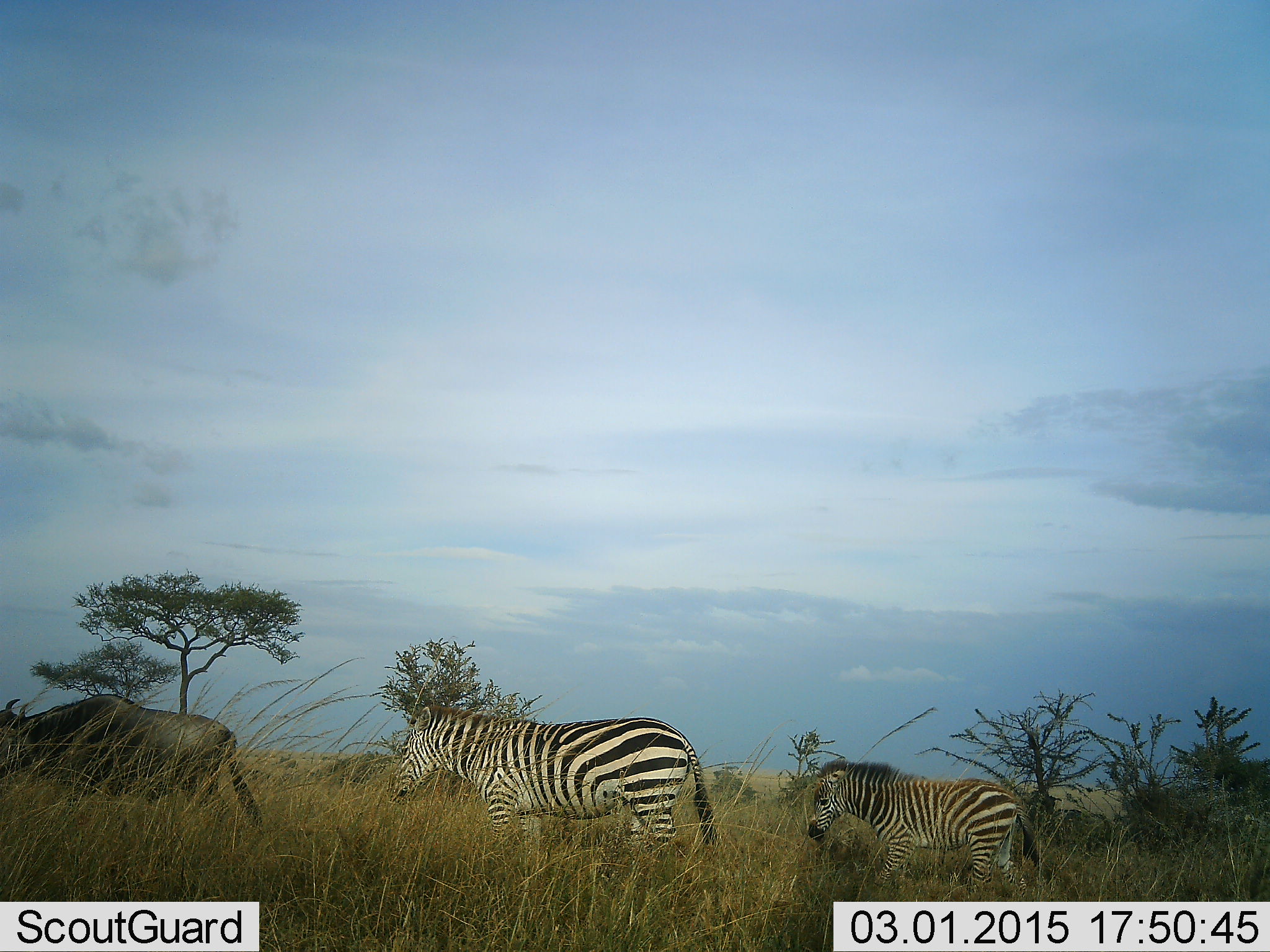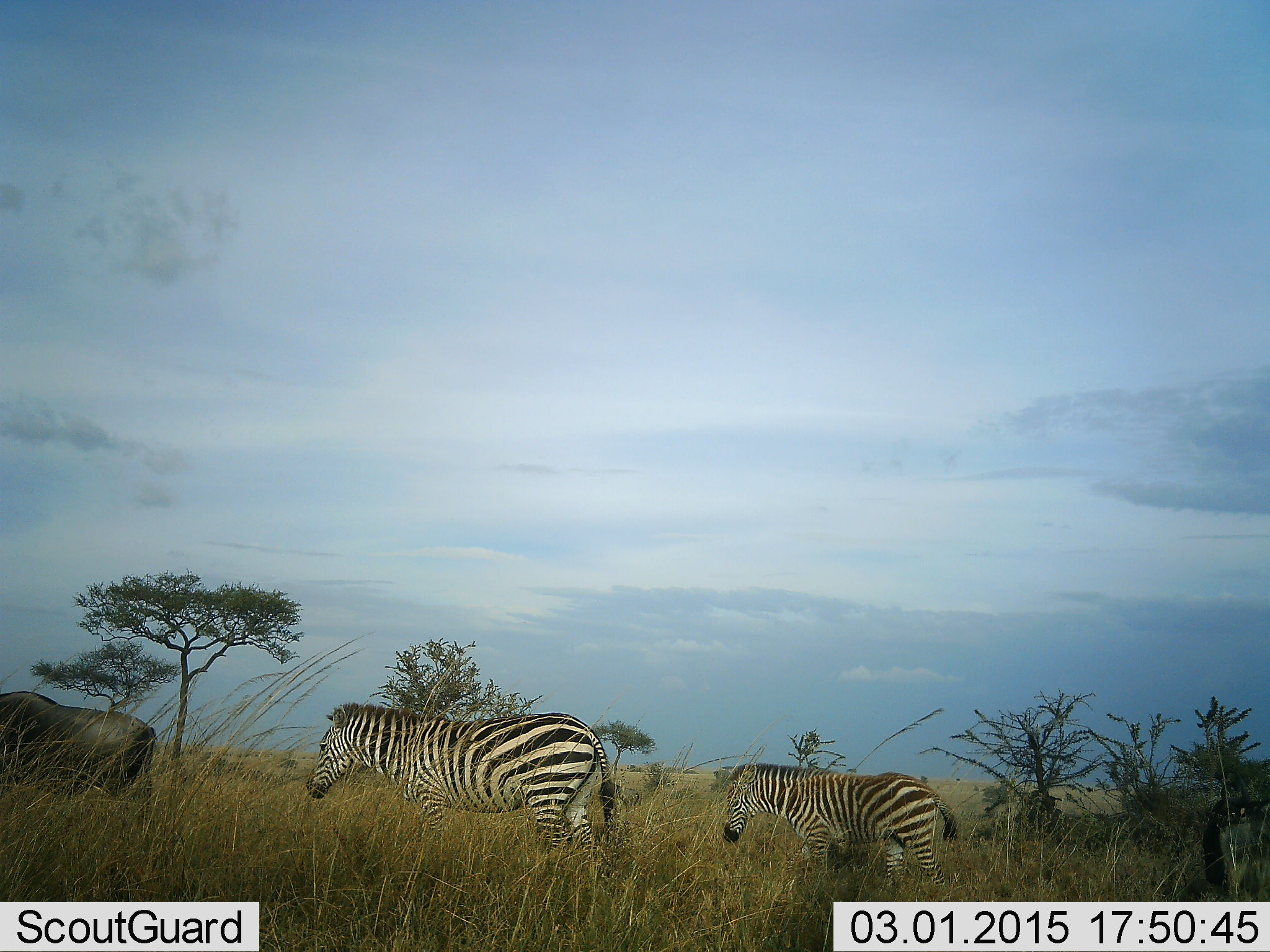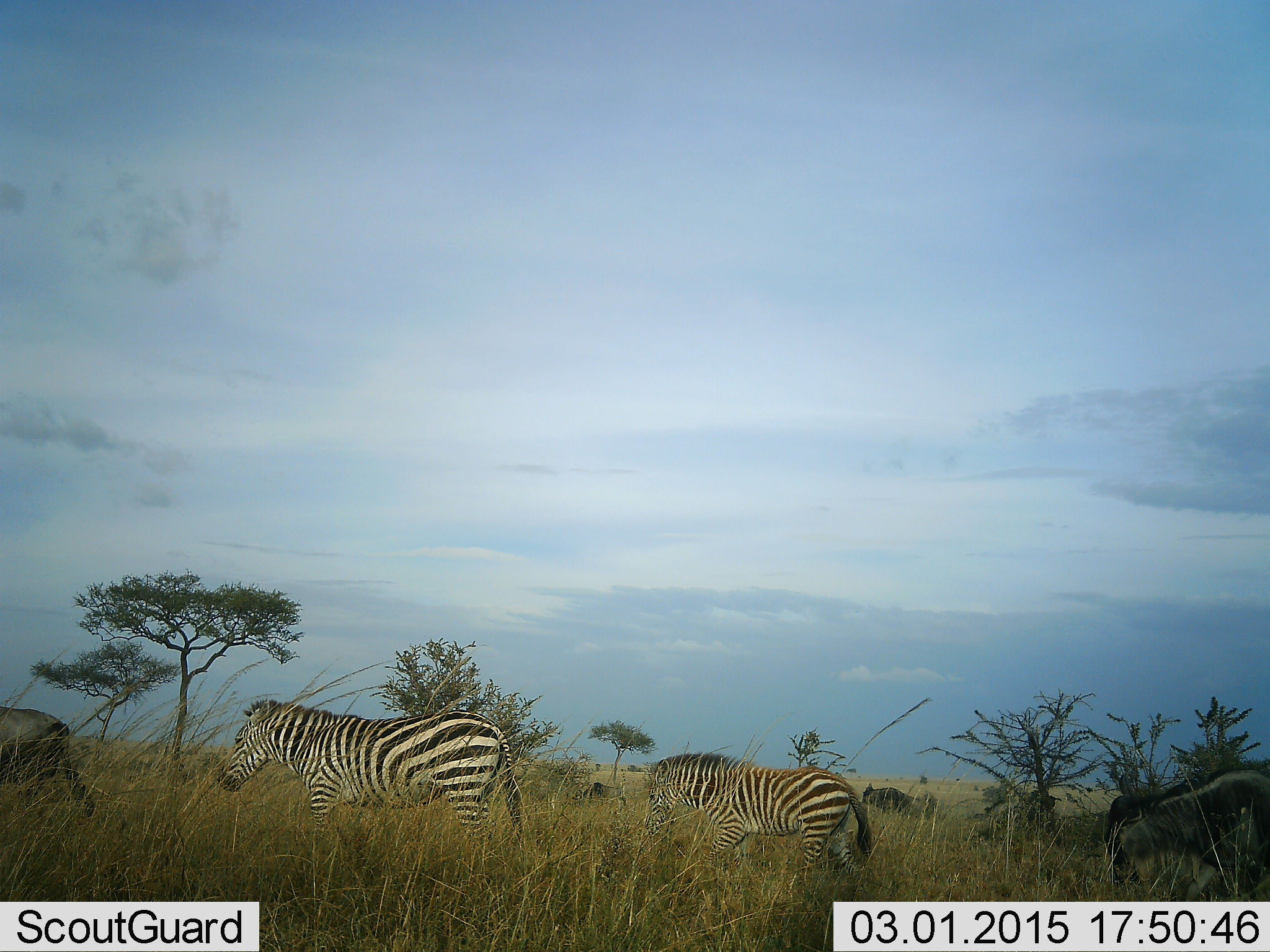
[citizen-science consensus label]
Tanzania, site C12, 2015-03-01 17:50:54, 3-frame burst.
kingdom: Animalia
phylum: Chordata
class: Mammalia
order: Artiodactyla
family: Bovidae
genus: Connochaetes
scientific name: Connochaetes taurinus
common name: blue wildebeest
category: wildebeest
Wildebeest (blue wildebeest) (Connochaetes taurinus), count 2. Behavior (volunteer vote fractions): standing 20%, resting 0%, moving 90%, interacting 0%. Young present (vote fraction): 0%. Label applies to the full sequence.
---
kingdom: Animalia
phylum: Chordata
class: Mammalia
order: Perissodactyla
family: Equidae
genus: Equus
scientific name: Equus quagga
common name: plains zebra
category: zebra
Zebra (plains zebra) (Equus quagga), count 2. Behavior (volunteer vote fractions): standing 9%, resting 0%, moving 91%, interacting 0%. Young present (vote fraction): 36%. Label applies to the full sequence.